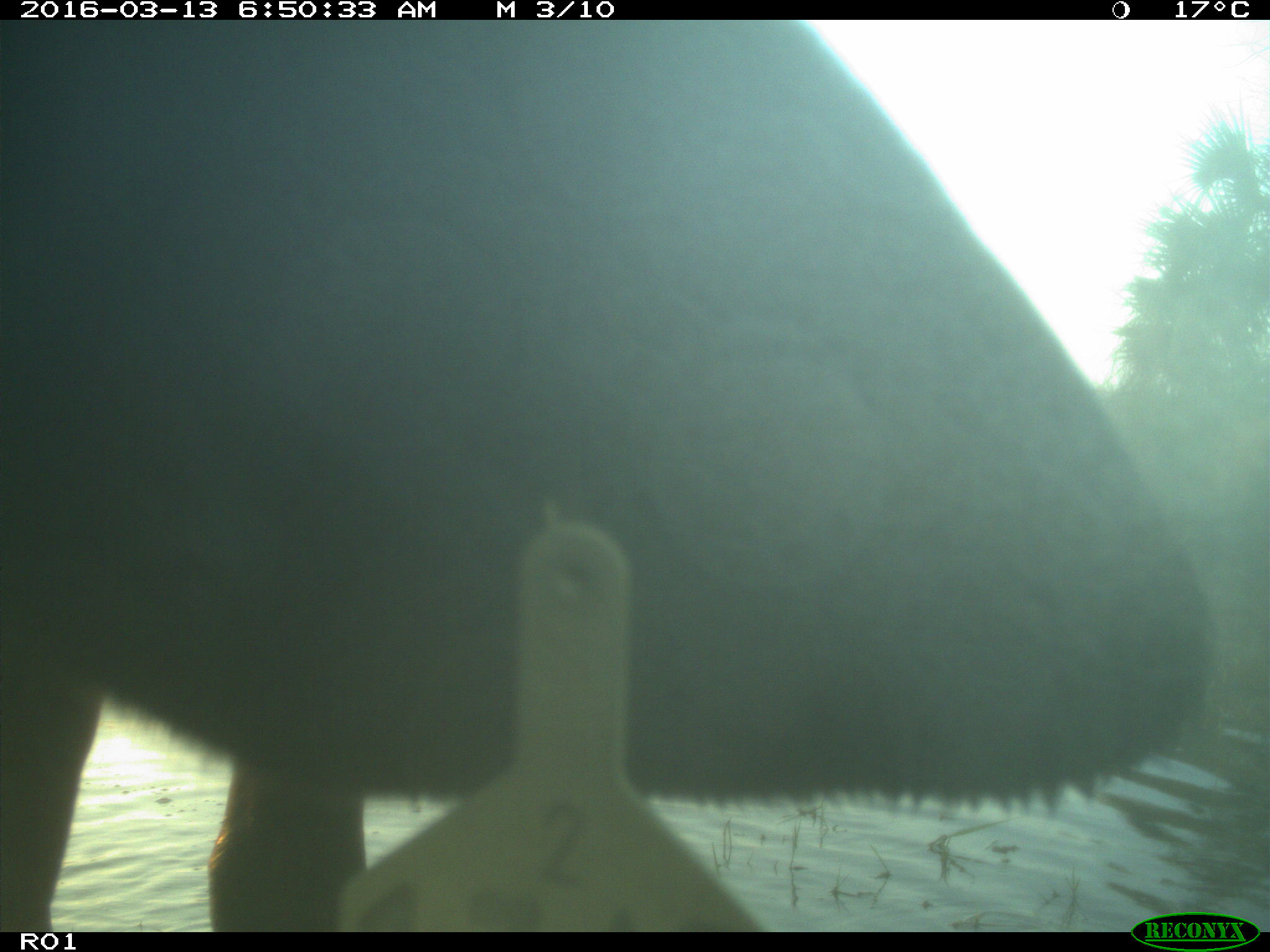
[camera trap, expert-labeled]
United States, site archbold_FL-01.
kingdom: Animalia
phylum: Chordata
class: Mammalia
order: Artiodactyla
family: Bovidae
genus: Bos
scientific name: Bos taurus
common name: domestic cow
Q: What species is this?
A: Bos taurus (domestic cow).